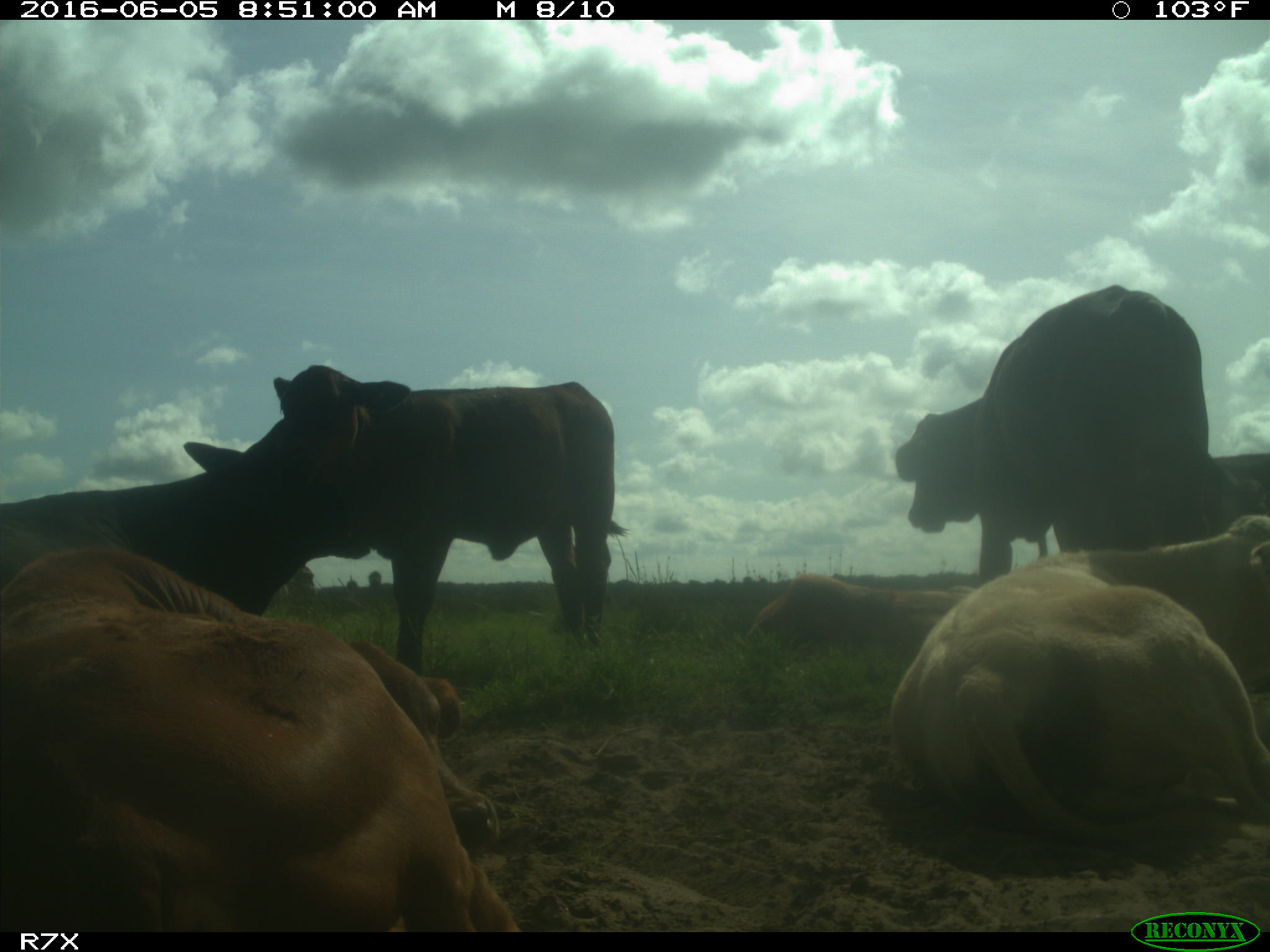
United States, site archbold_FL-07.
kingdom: Animalia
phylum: Chordata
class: Mammalia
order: Artiodactyla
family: Bovidae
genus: Bos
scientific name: Bos taurus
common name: domestic cow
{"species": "Bos taurus (domestic cow)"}